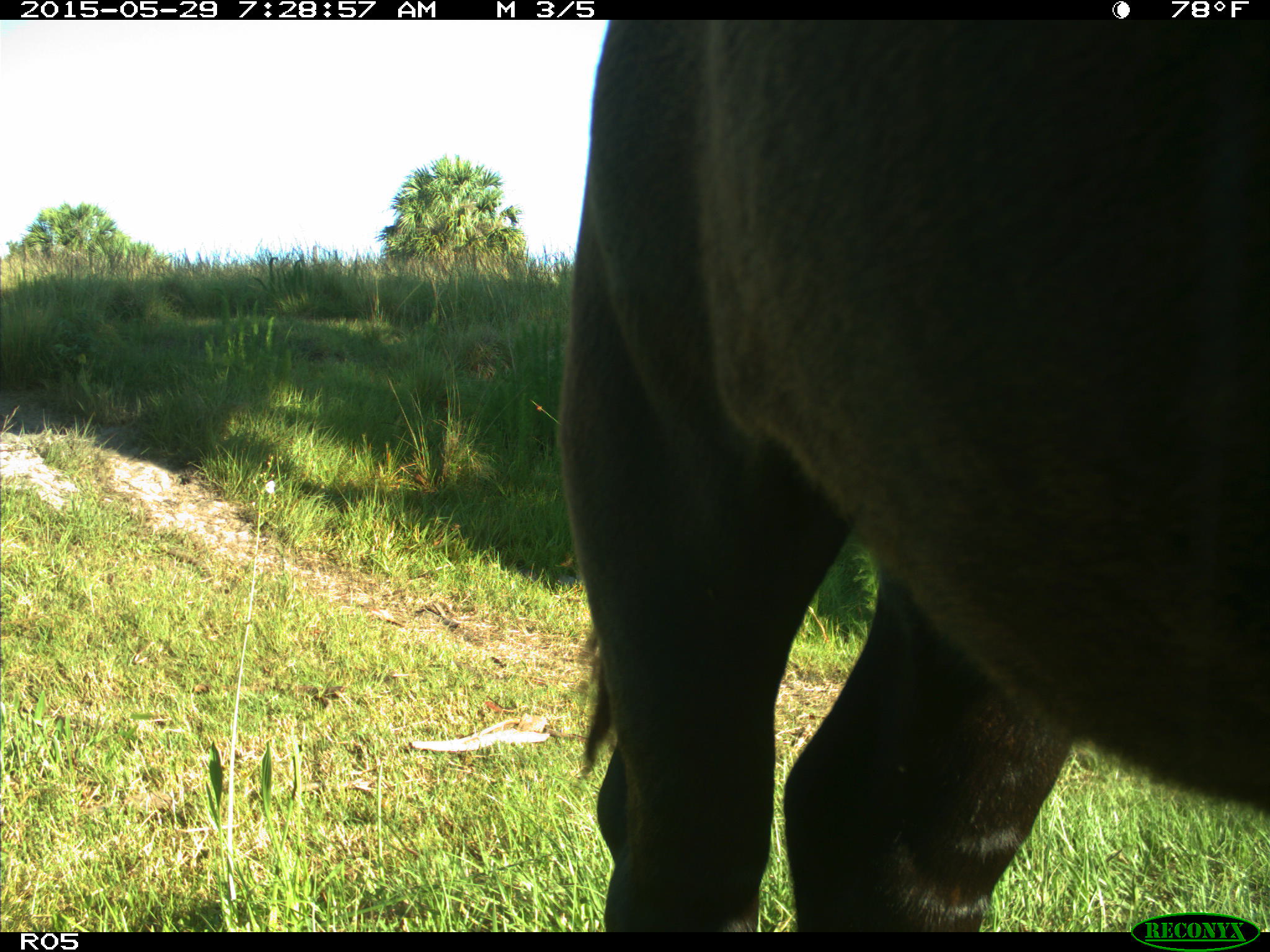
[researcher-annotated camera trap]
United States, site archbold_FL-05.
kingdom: Animalia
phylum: Chordata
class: Mammalia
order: Artiodactyla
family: Bovidae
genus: Bos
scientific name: Bos taurus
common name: domestic cow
Bos taurus (domestic cow).